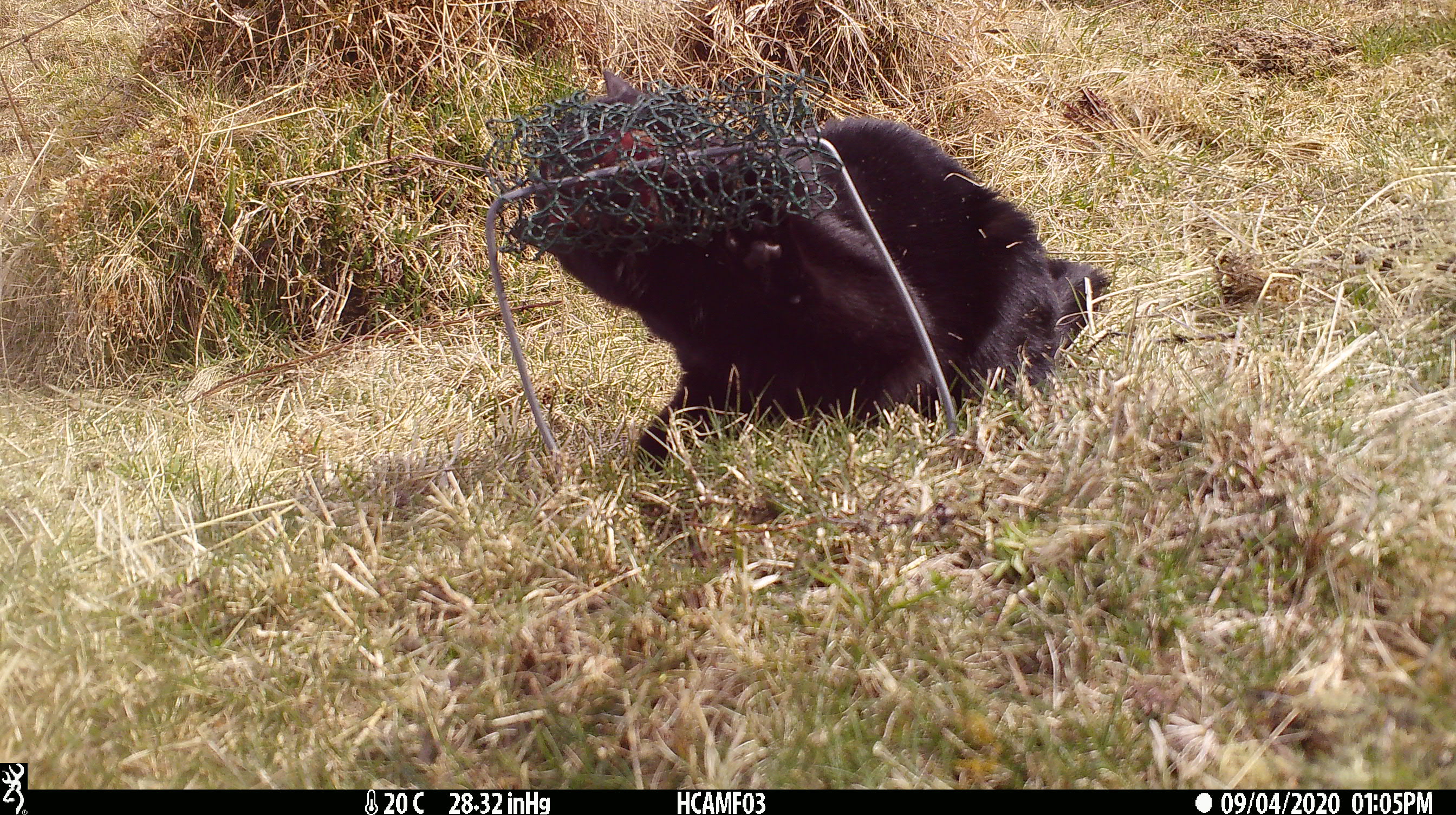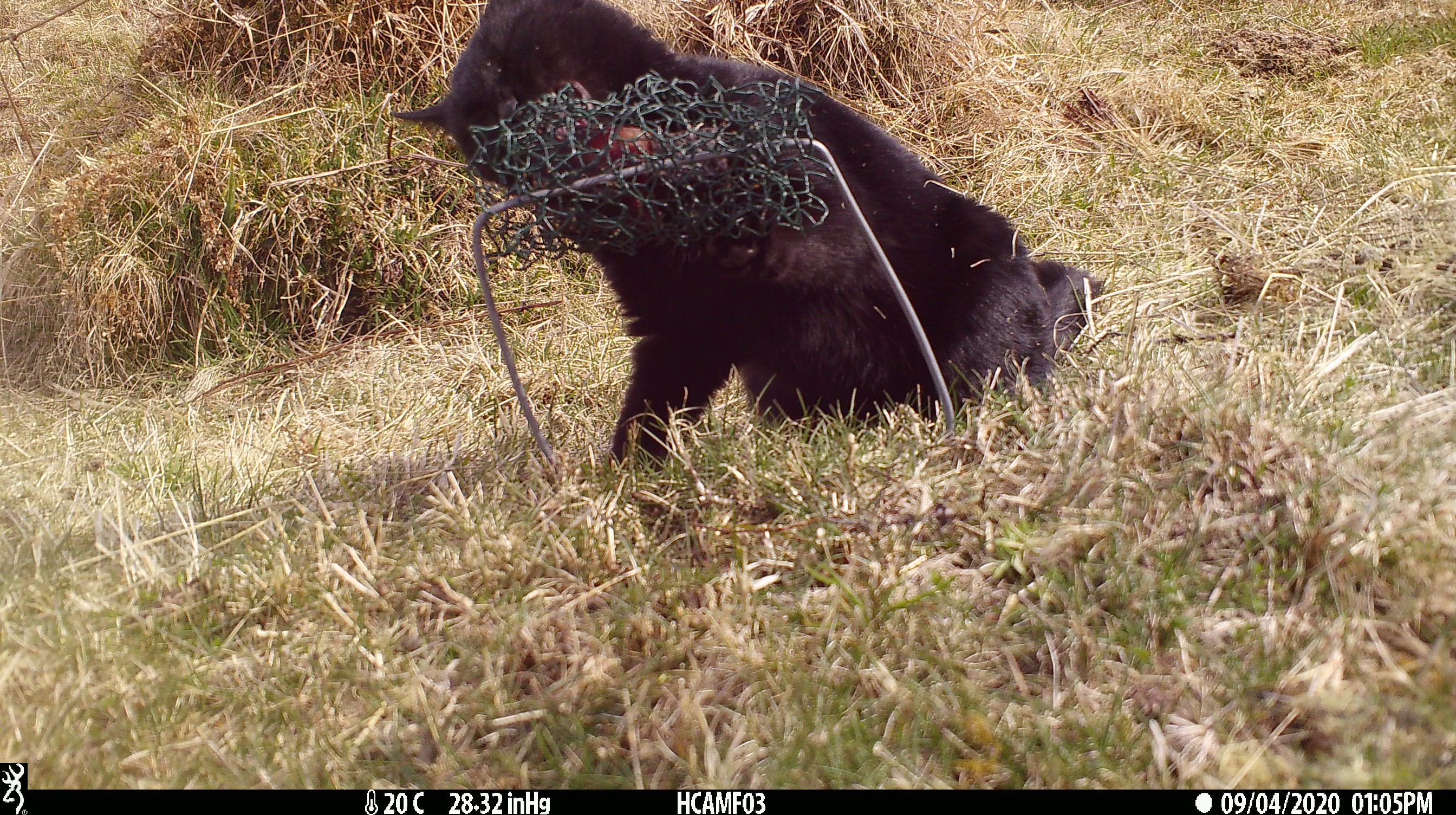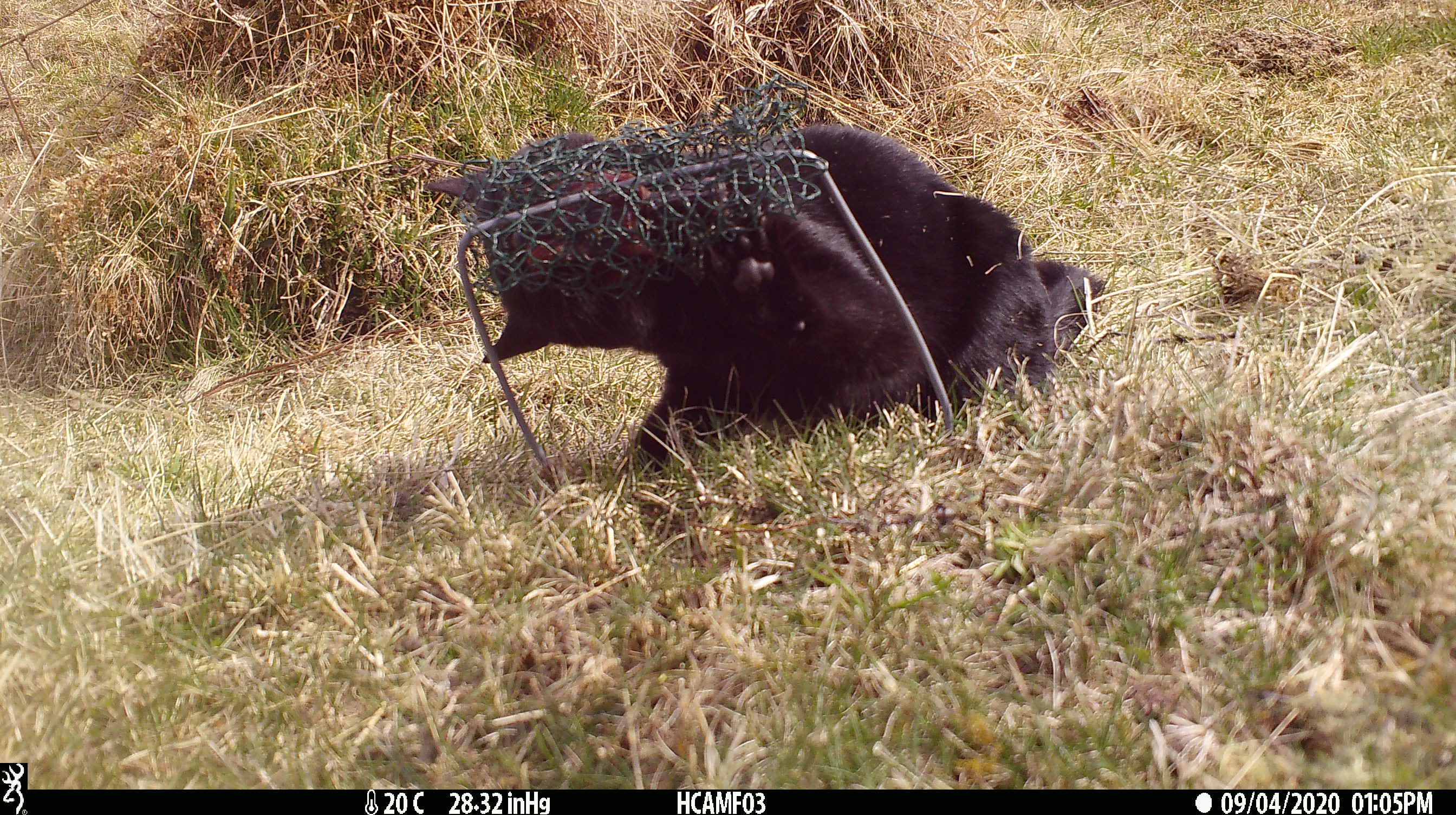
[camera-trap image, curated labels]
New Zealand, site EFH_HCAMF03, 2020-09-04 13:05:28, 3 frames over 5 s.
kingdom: Animalia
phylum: Chordata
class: Mammalia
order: Carnivora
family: Felidae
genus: Felis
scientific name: Felis catus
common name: domestic cat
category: cat